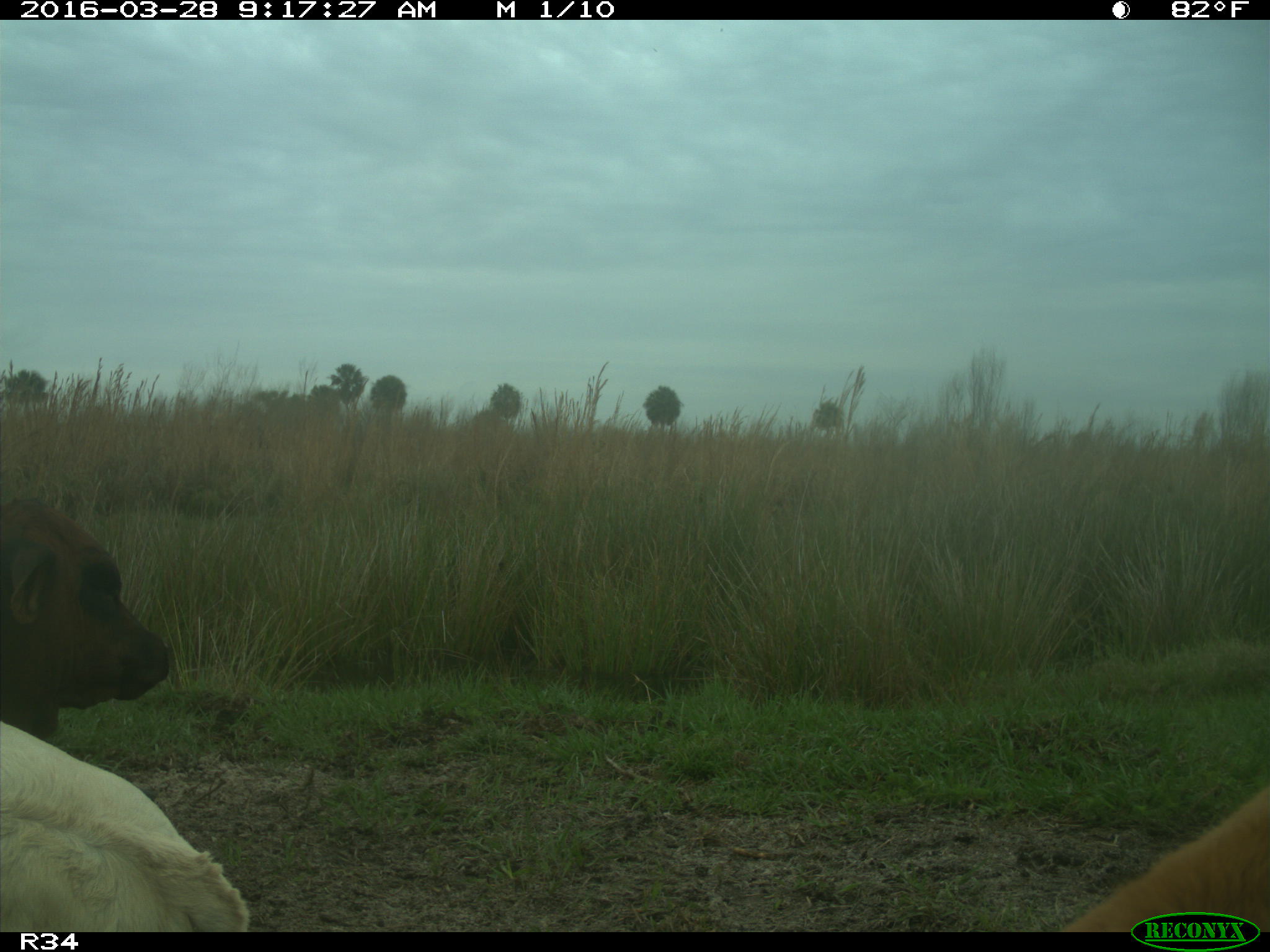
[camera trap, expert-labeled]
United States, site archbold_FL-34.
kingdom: Animalia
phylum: Chordata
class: Mammalia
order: Artiodactyla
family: Bovidae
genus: Bos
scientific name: Bos taurus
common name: domestic cow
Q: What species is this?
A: Bos taurus (domestic cow).